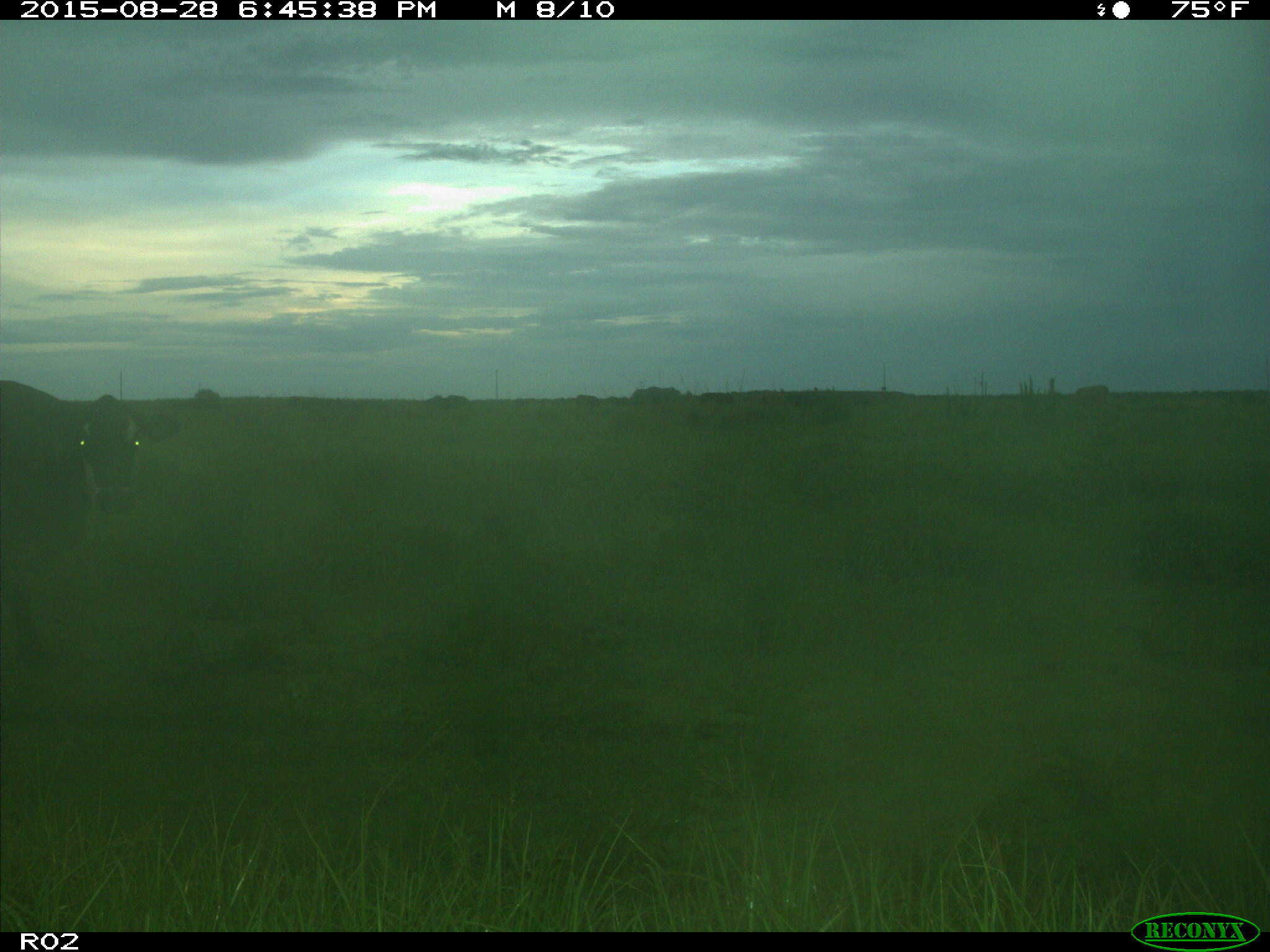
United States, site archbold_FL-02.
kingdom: Animalia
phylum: Chordata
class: Mammalia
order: Artiodactyla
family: Bovidae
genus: Bos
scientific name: Bos taurus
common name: domestic cow